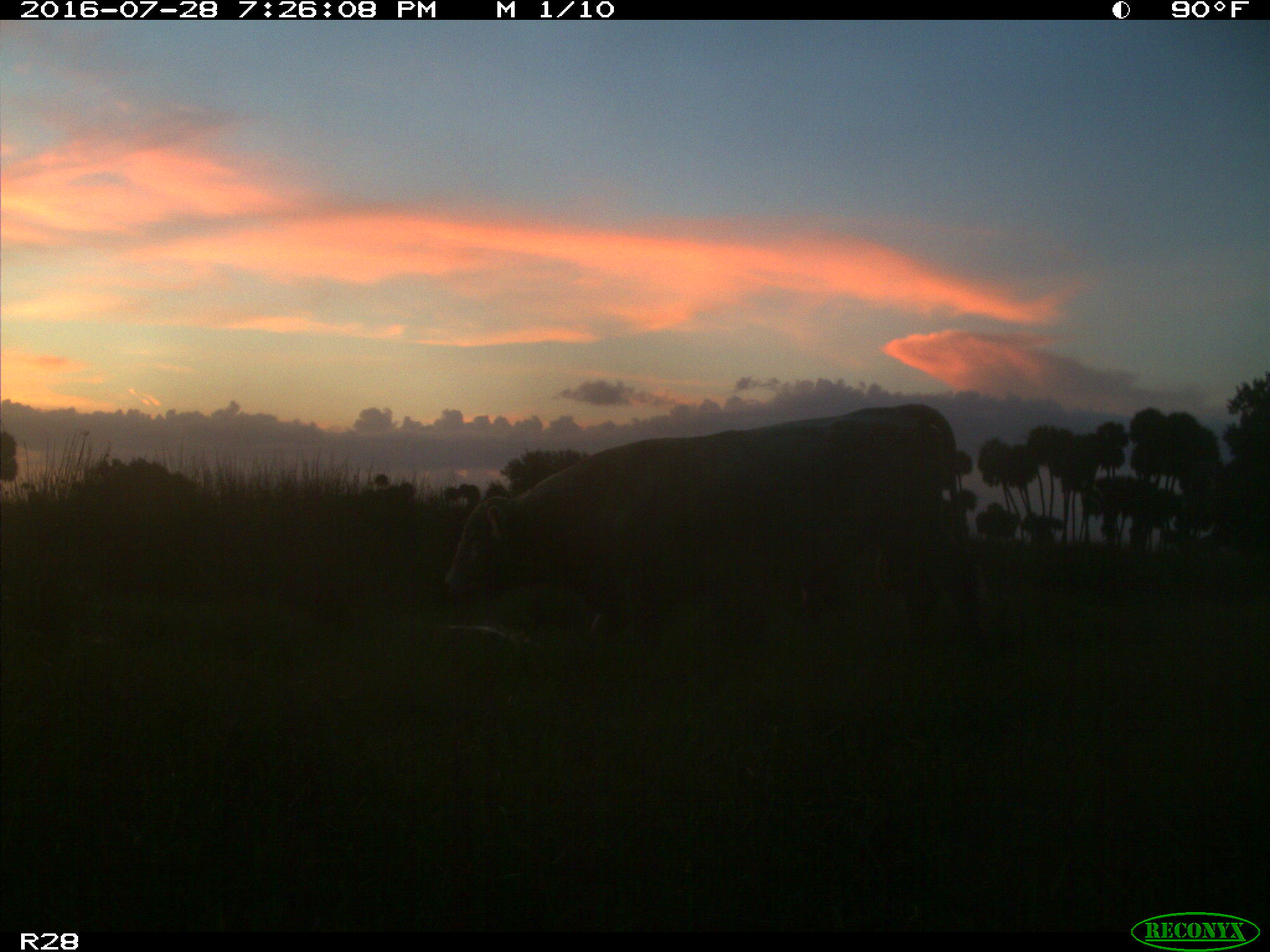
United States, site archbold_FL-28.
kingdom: Animalia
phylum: Chordata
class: Mammalia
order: Artiodactyla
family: Bovidae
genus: Bos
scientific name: Bos taurus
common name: domestic cow